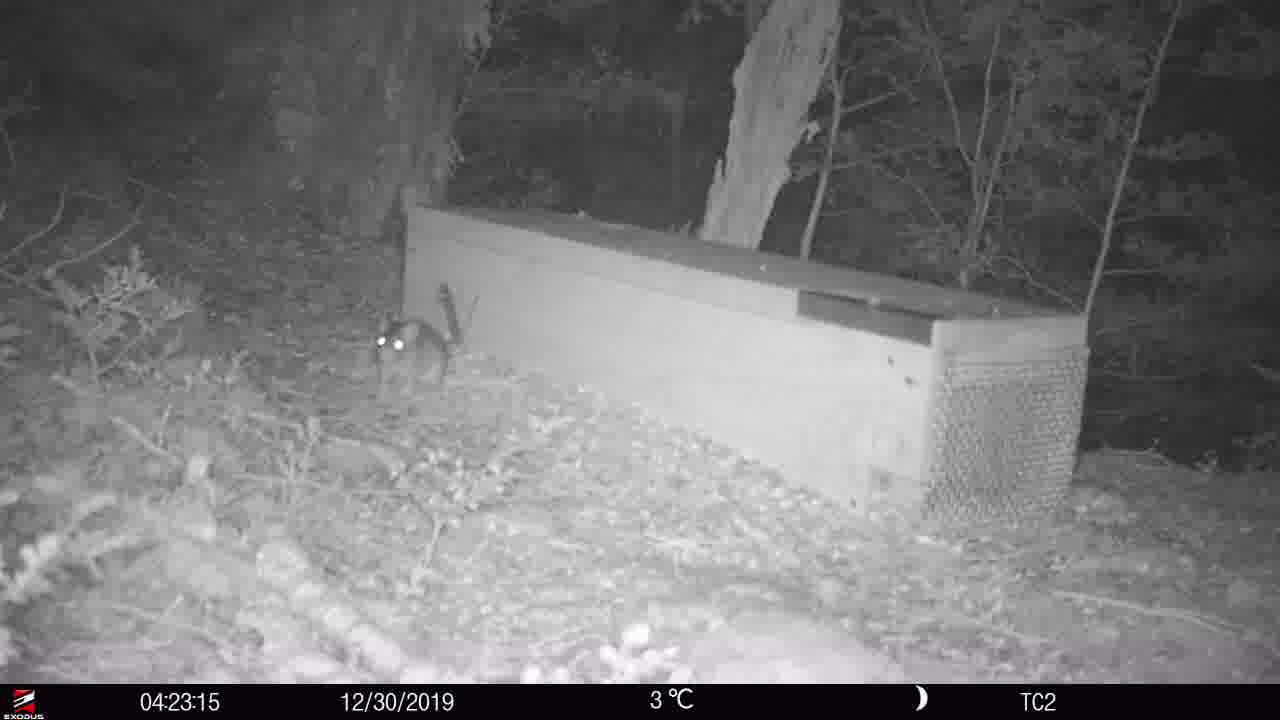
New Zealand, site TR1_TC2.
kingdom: Animalia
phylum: Chordata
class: Mammalia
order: Rodentia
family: Muridae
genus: Rattus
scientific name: Rattus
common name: rat